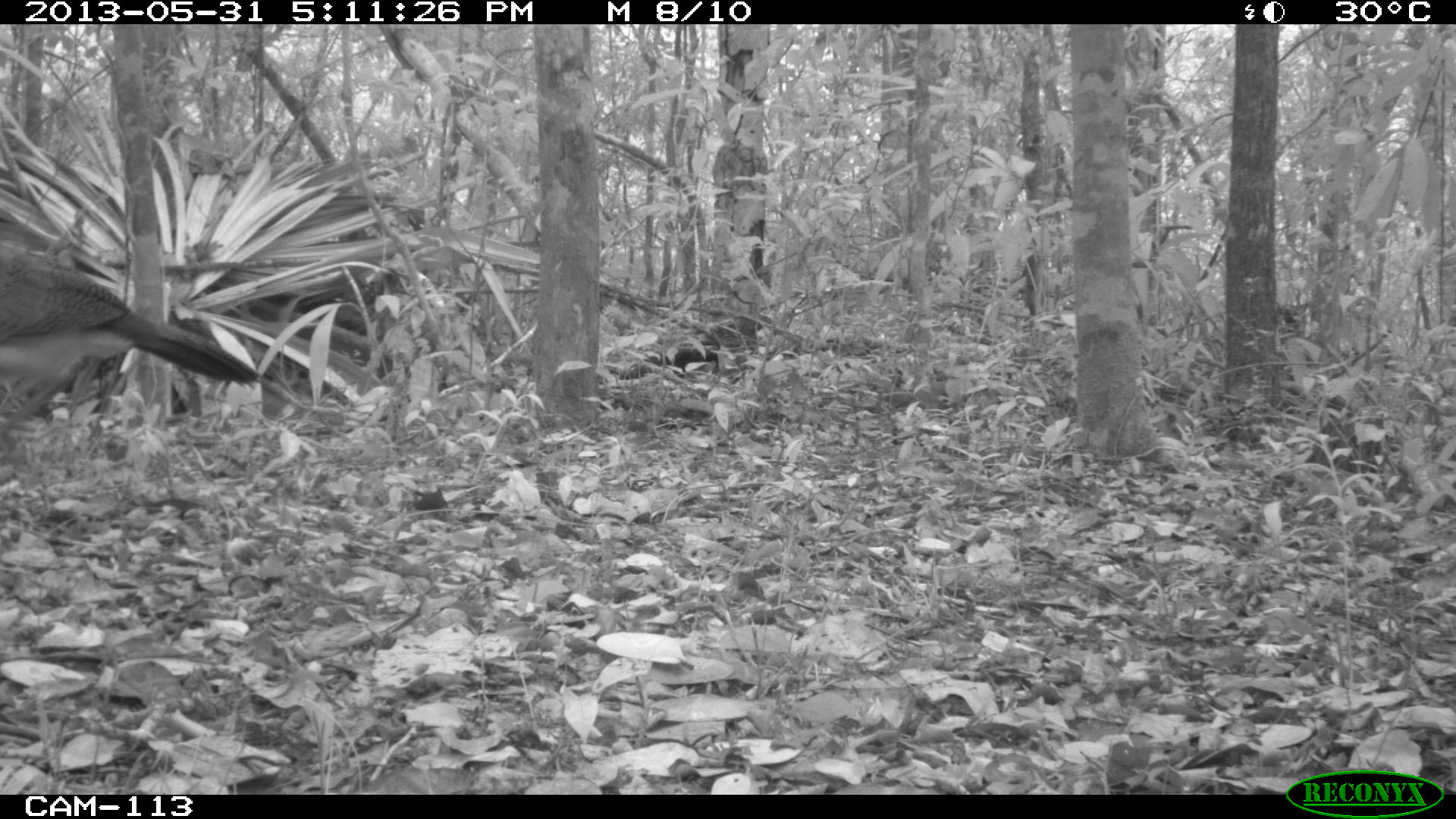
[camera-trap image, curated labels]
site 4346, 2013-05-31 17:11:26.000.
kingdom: Animalia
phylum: Chordata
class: Aves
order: Galliformes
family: Cracidae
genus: Crax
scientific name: Crax rubra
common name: great curassow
Crax rubra (great curassow), count 1, sex female.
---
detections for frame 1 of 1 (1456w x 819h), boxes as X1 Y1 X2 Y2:
crax rubra: 0 237 262 438